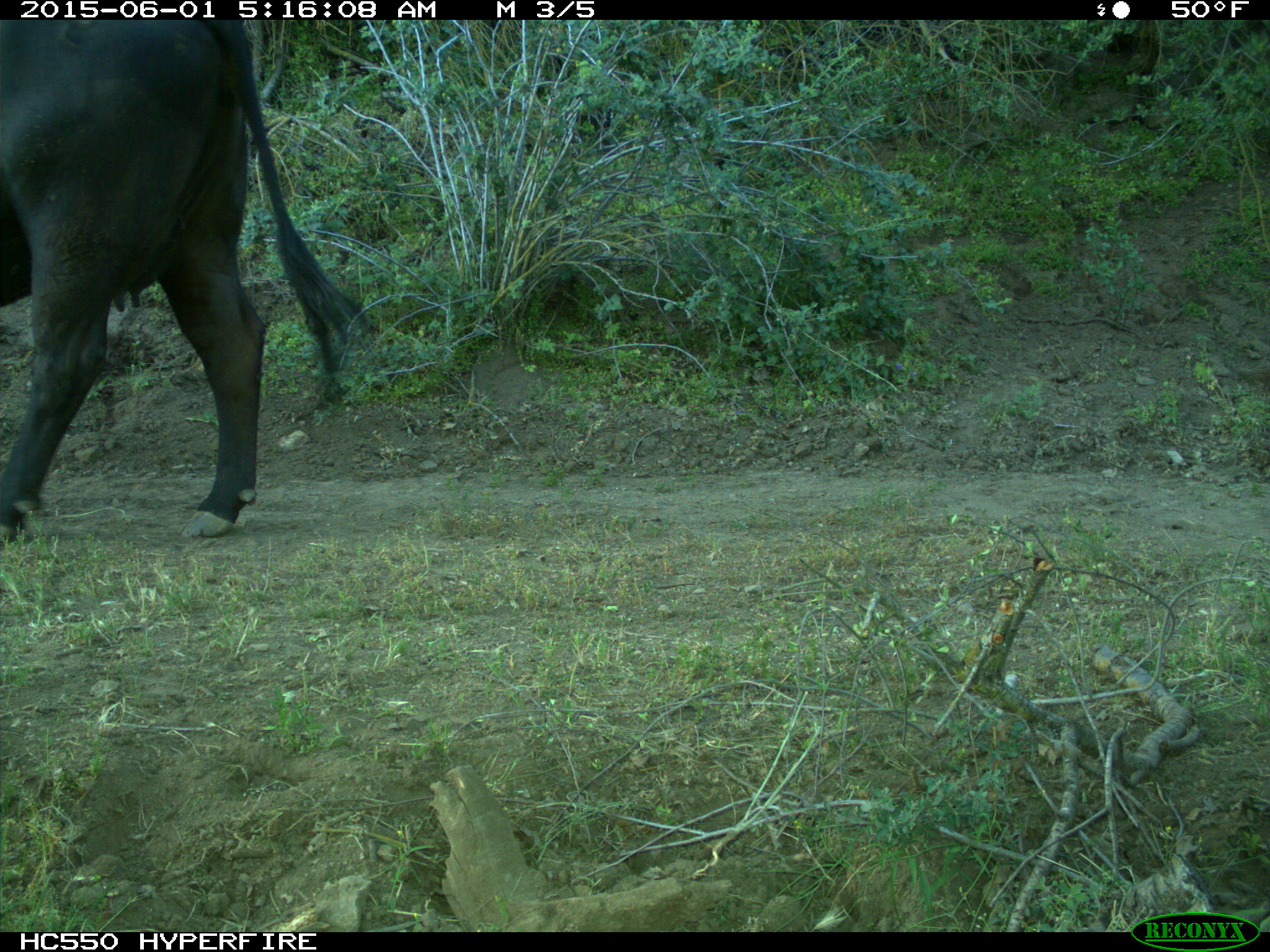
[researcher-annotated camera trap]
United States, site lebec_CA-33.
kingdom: Animalia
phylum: Chordata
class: Mammalia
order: Artiodactyla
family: Bovidae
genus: Bos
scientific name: Bos taurus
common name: domestic cow